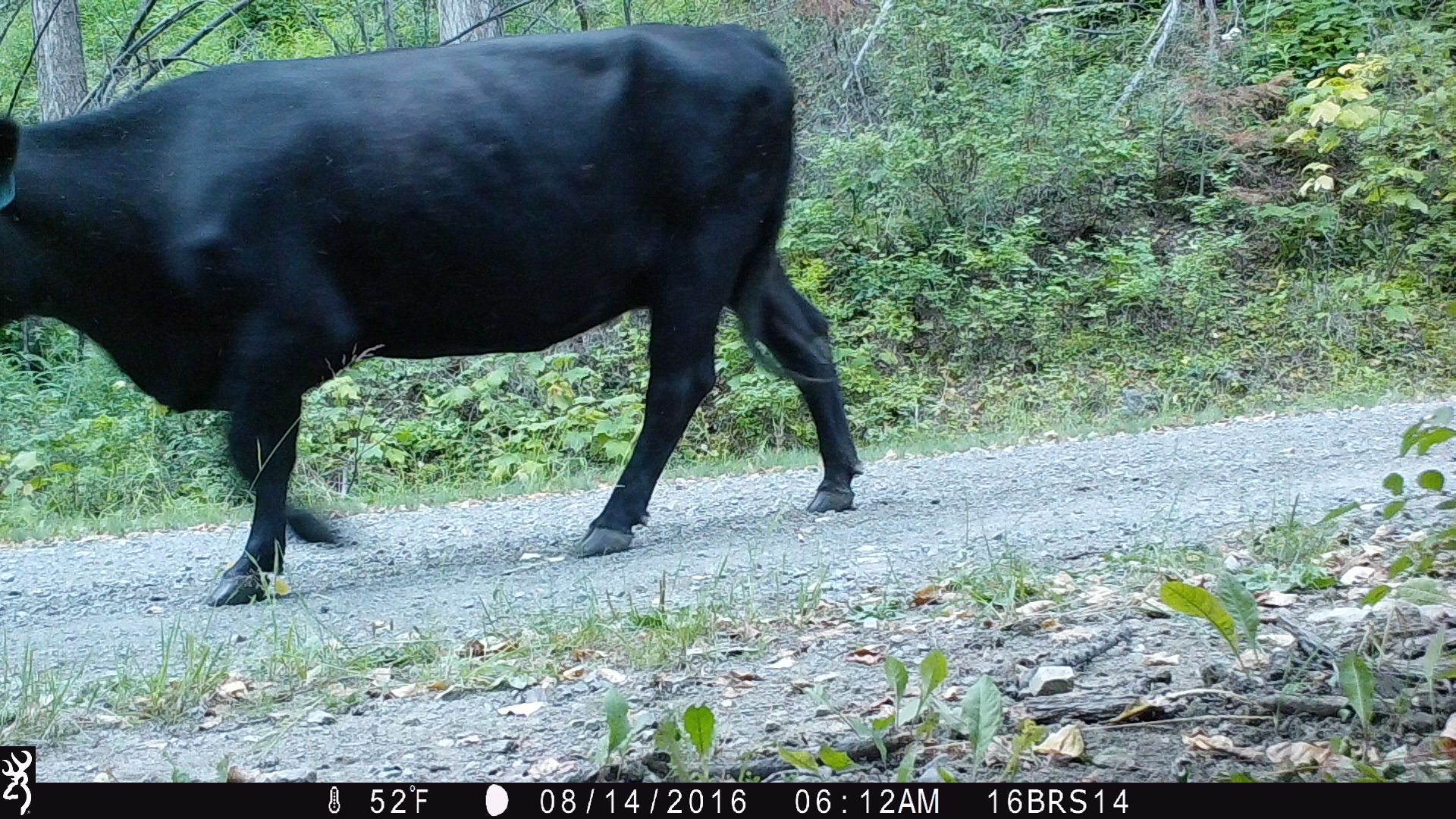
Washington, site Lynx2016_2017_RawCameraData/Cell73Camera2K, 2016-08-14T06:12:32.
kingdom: Animalia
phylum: Chordata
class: Mammalia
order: Artiodactyla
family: Bovidae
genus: Bos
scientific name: Bos taurus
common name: domestic cattle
Domestic cattle (Bos taurus). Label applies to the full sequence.